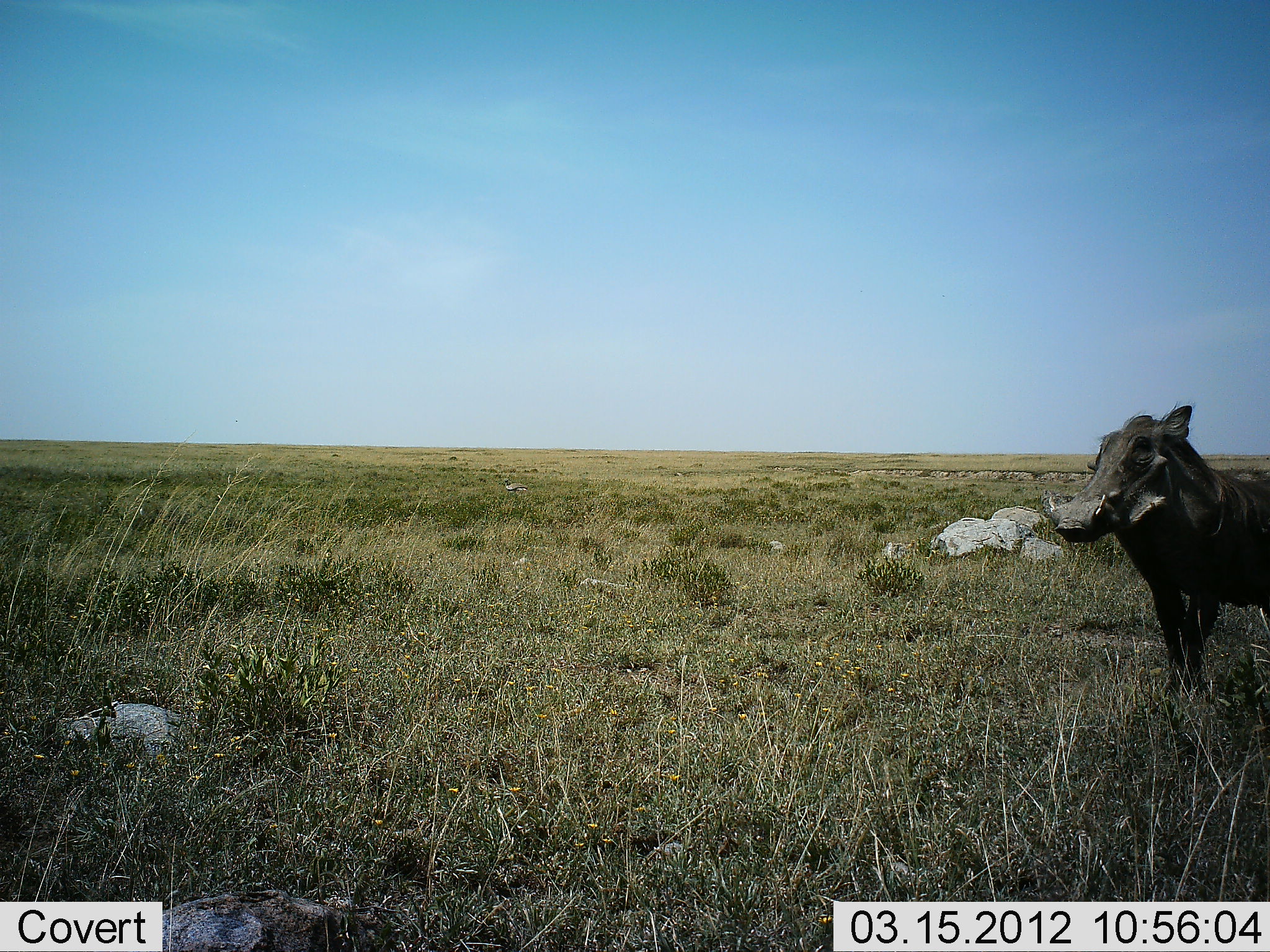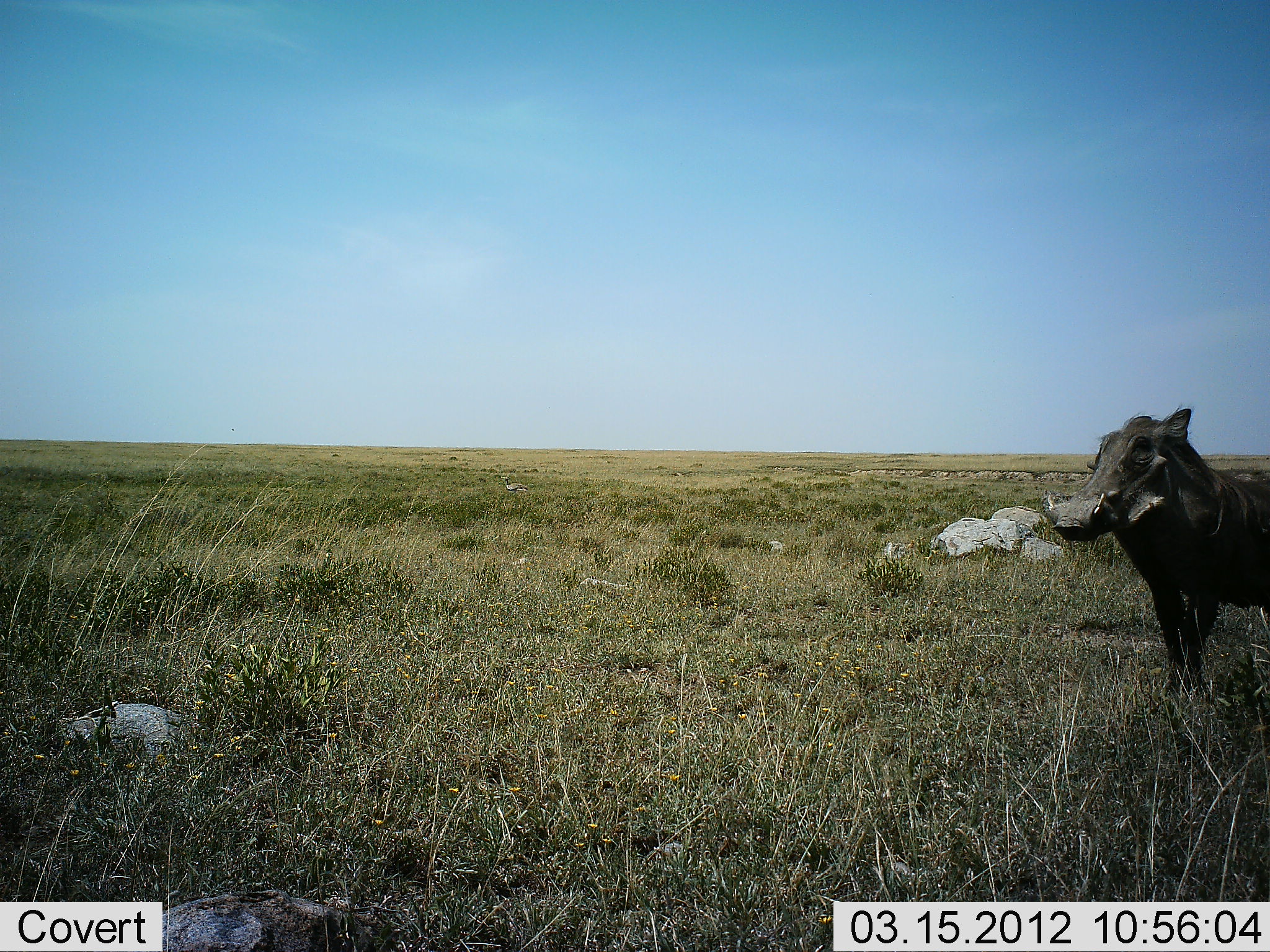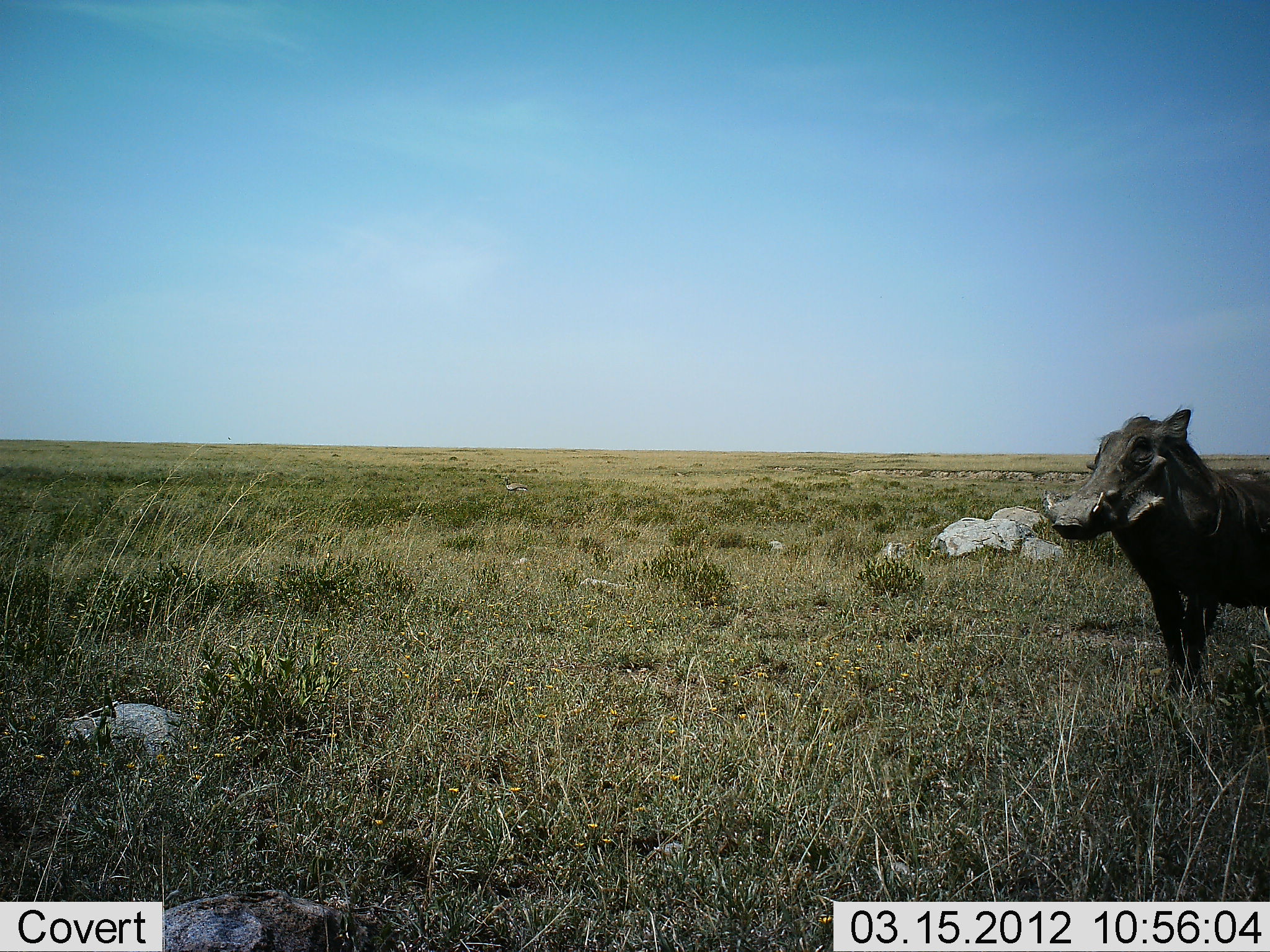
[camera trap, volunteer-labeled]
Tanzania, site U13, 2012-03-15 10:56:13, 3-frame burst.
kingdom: Animalia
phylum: Chordata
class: Mammalia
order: Artiodactyla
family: Suidae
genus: Phacochoerus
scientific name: Phacochoerus africanus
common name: warthog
Warthog (Phacochoerus africanus), count 1. Behavior (volunteer vote fractions): standing 100%, resting 0%, moving 7%, interacting 0%. Young present (vote fraction): 0%. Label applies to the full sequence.